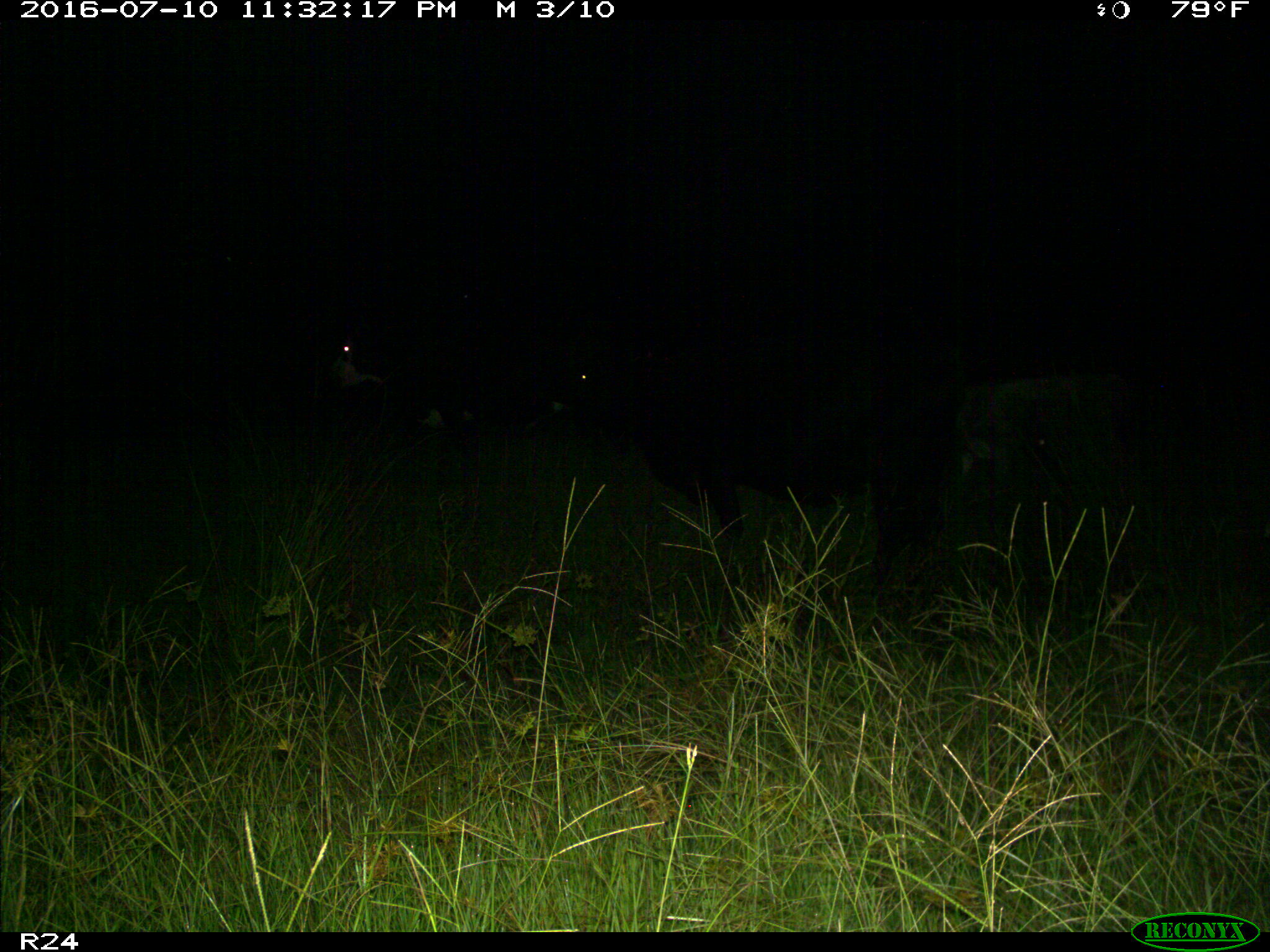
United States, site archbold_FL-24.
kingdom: Animalia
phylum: Chordata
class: Mammalia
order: Artiodactyla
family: Bovidae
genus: Bos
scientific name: Bos taurus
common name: domestic cow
Bos taurus (domestic cow).